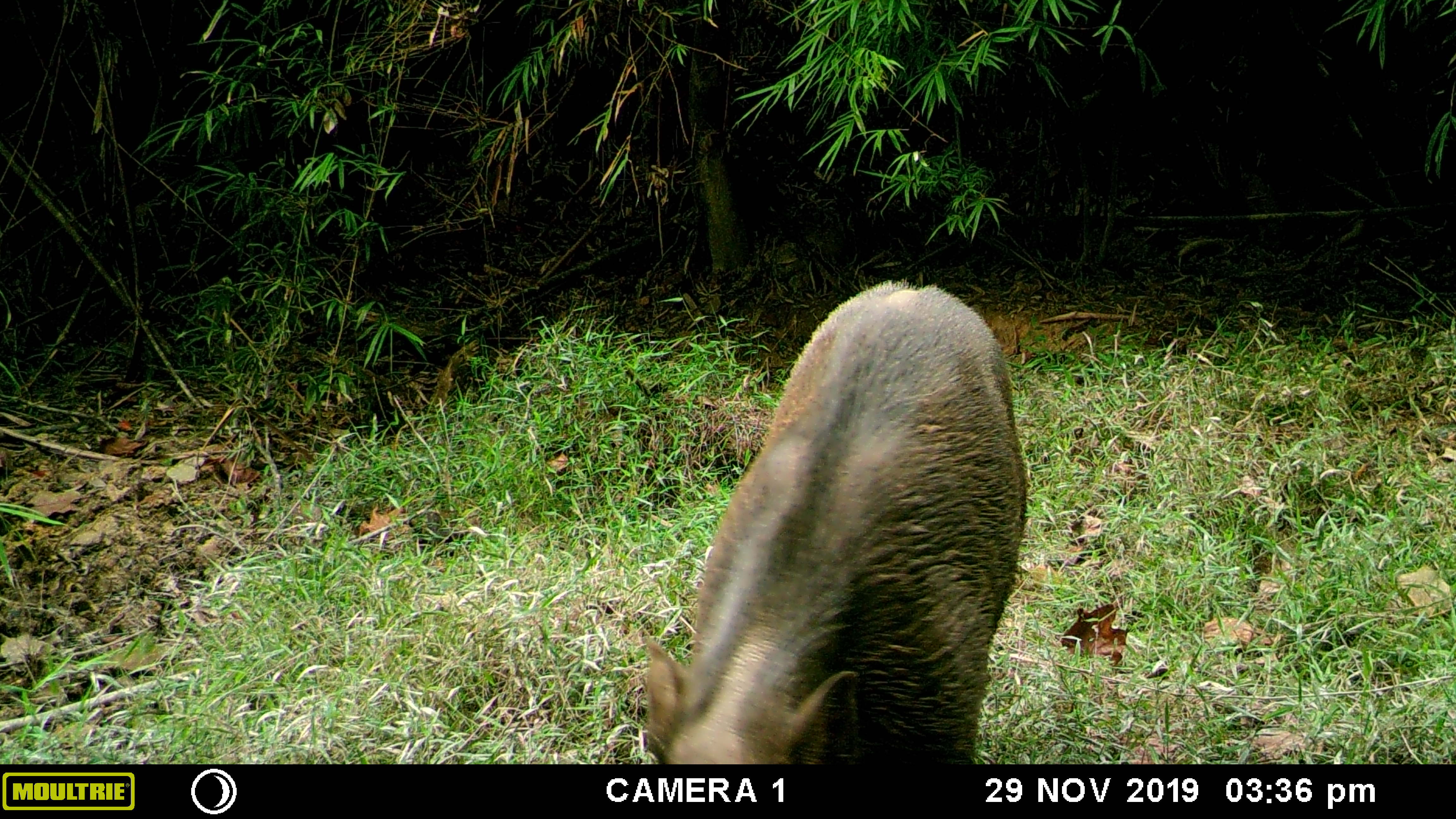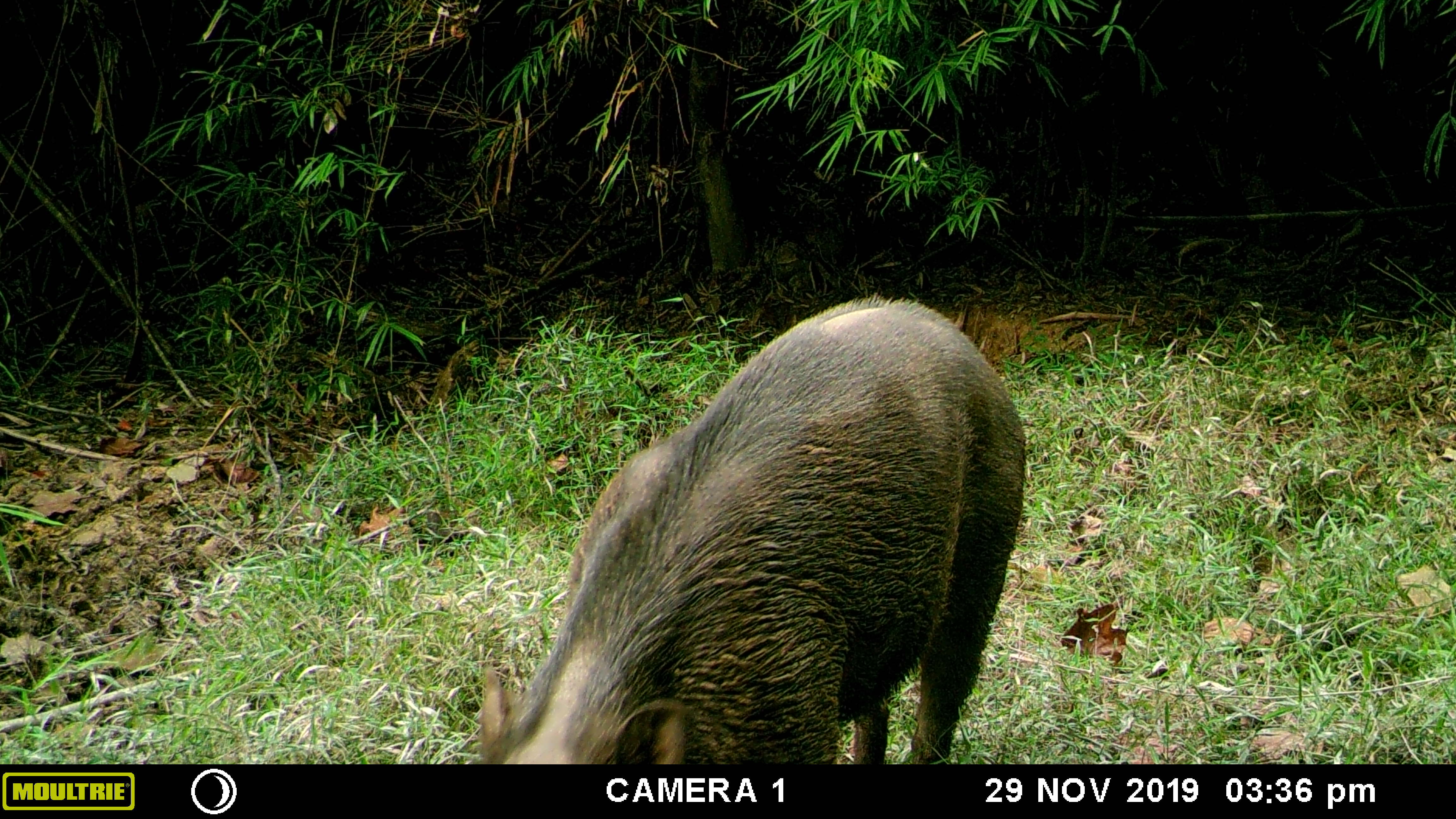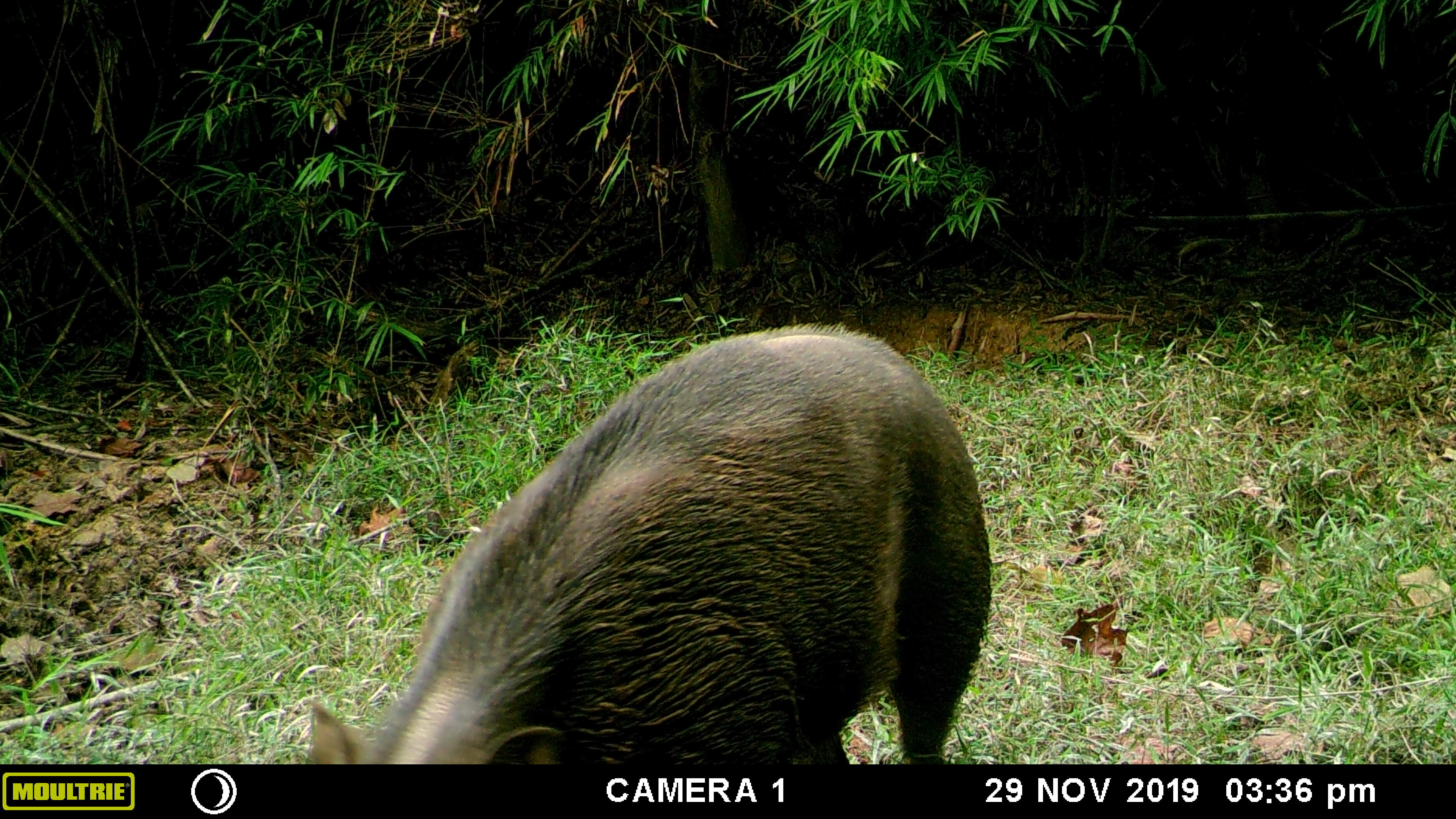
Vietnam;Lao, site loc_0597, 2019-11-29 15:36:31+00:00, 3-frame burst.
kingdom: Animalia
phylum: Chordata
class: Mammalia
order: Artiodactyla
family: Suidae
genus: Sus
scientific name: Sus scrofa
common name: eurasian wild pig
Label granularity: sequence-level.